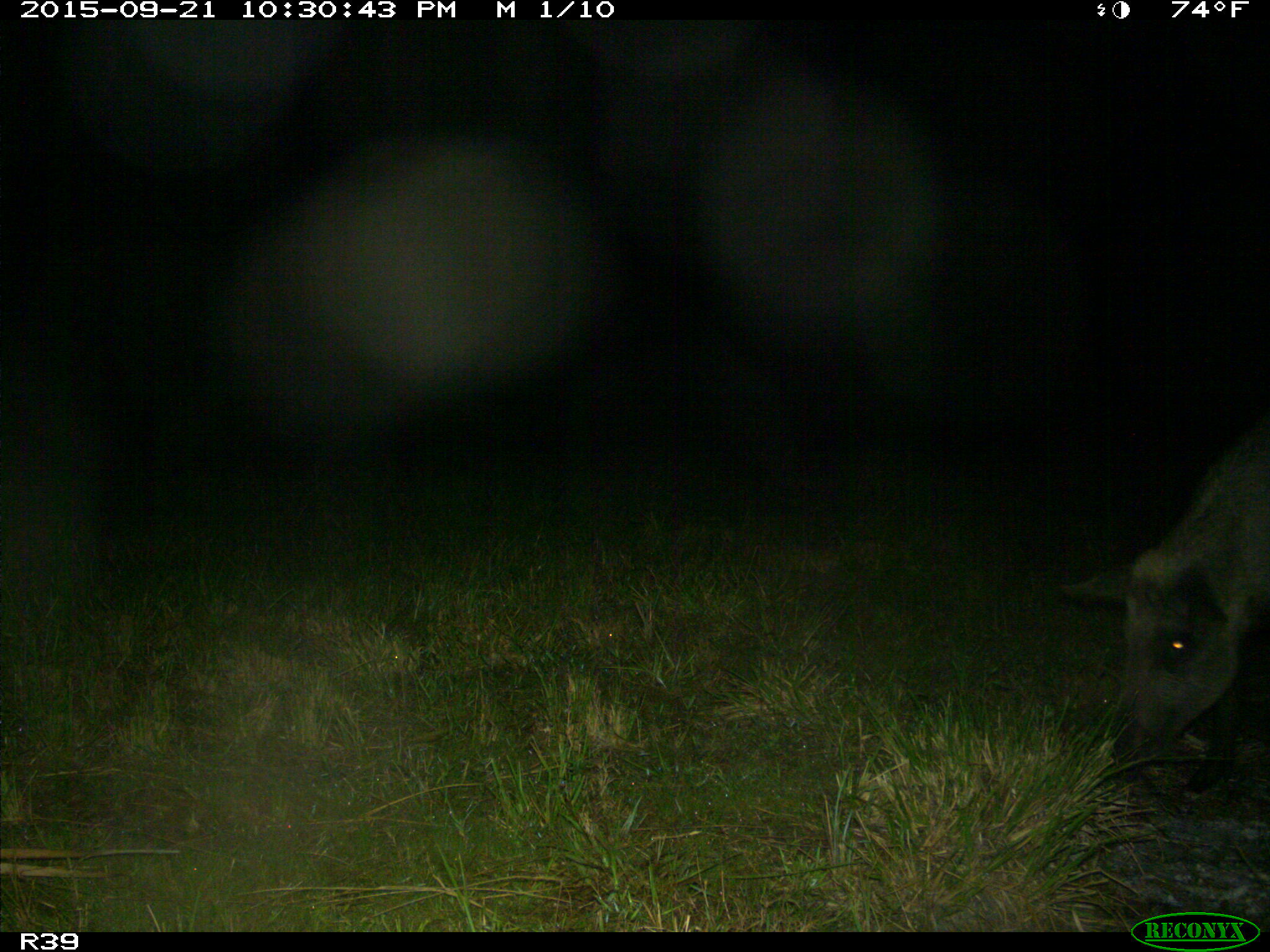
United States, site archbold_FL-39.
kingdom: Animalia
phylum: Chordata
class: Mammalia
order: Artiodactyla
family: Suidae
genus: Sus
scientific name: Sus scrofa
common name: wild boar